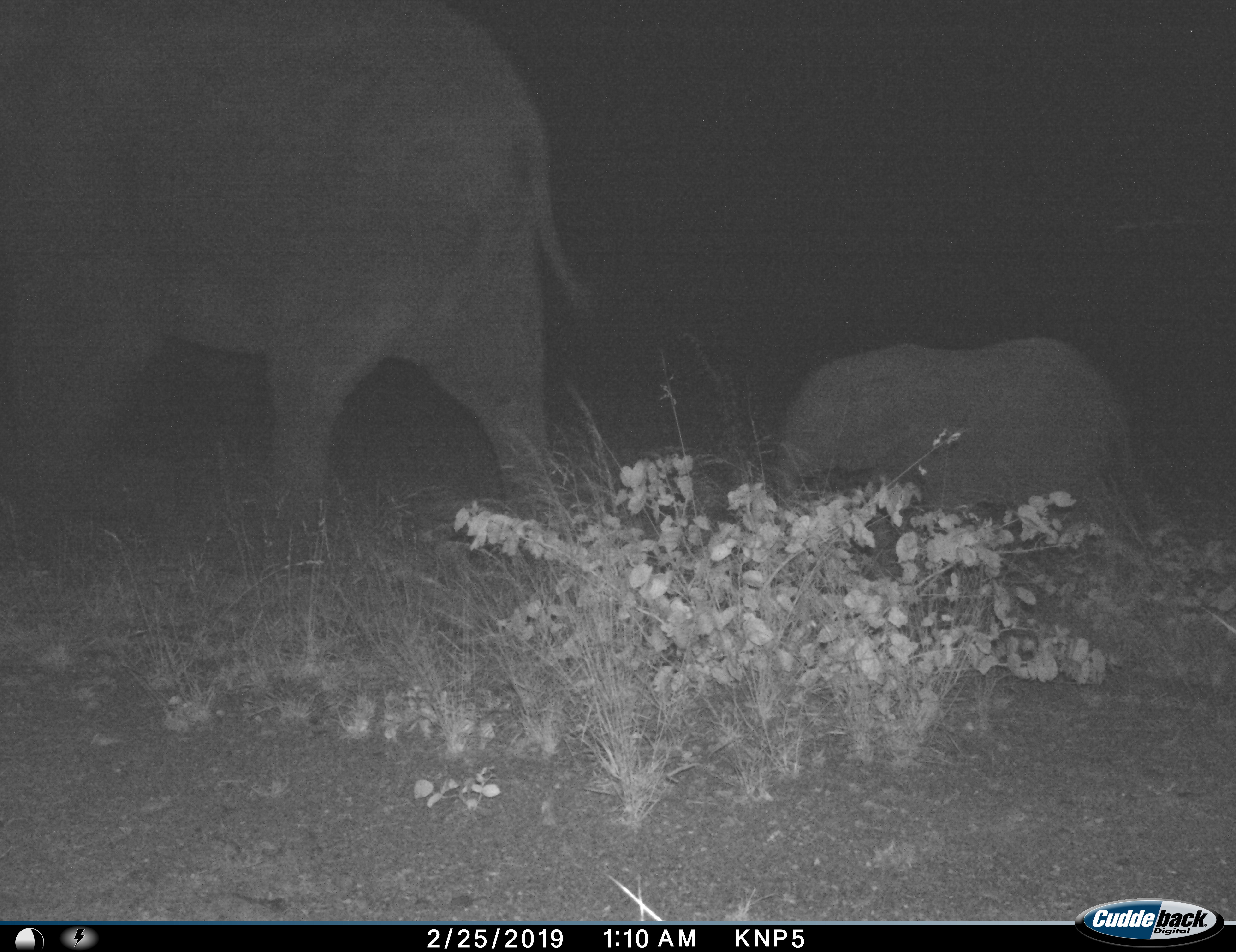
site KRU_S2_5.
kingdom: Animalia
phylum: Chordata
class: Mammalia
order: Proboscidea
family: Elephantidae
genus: Loxodonta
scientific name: Loxodonta africana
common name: african bush elephant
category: elephant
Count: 2.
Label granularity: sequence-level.